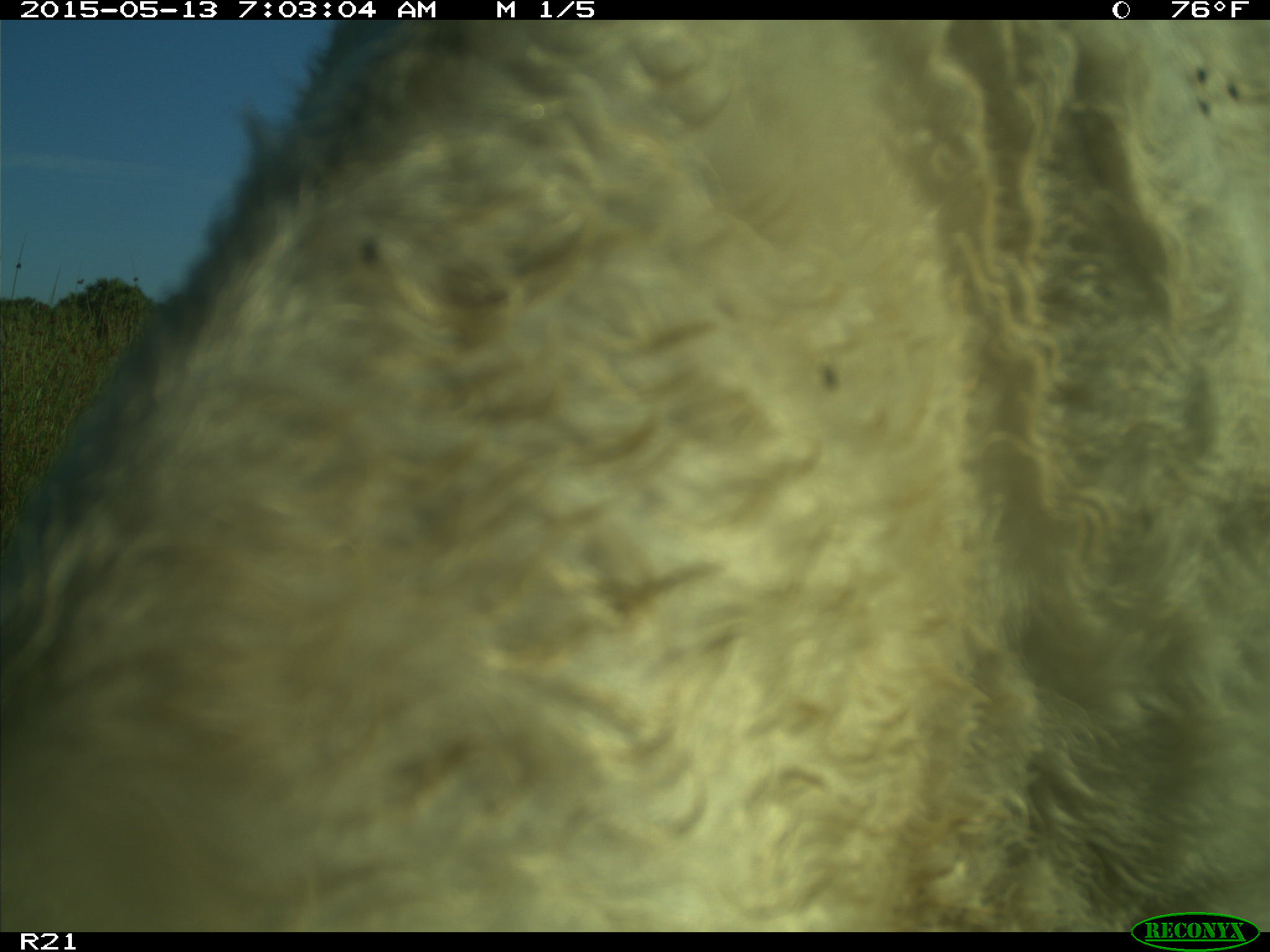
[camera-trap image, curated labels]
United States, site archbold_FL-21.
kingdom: Animalia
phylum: Chordata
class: Mammalia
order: Artiodactyla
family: Bovidae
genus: Bos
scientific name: Bos taurus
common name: domestic cow